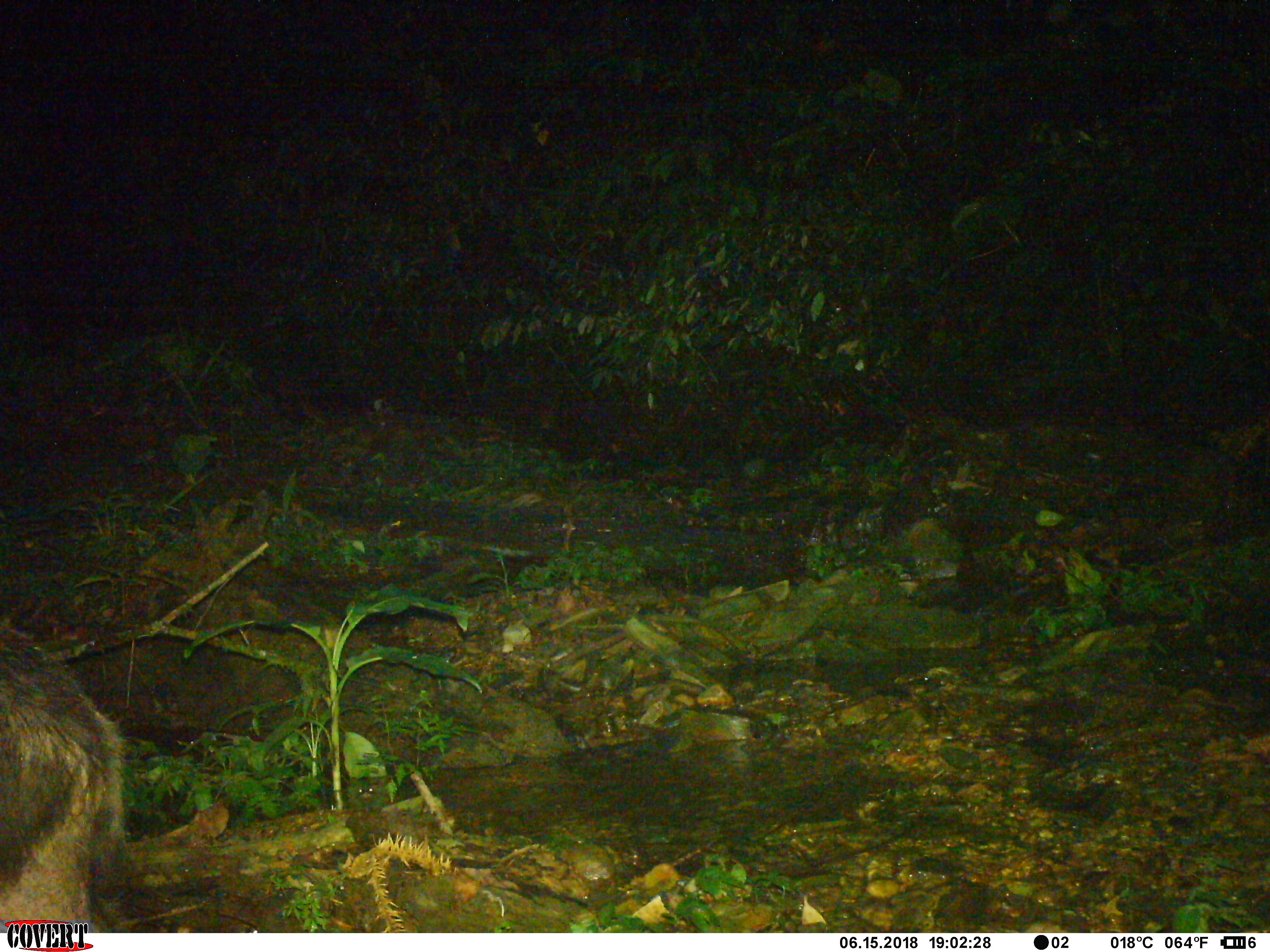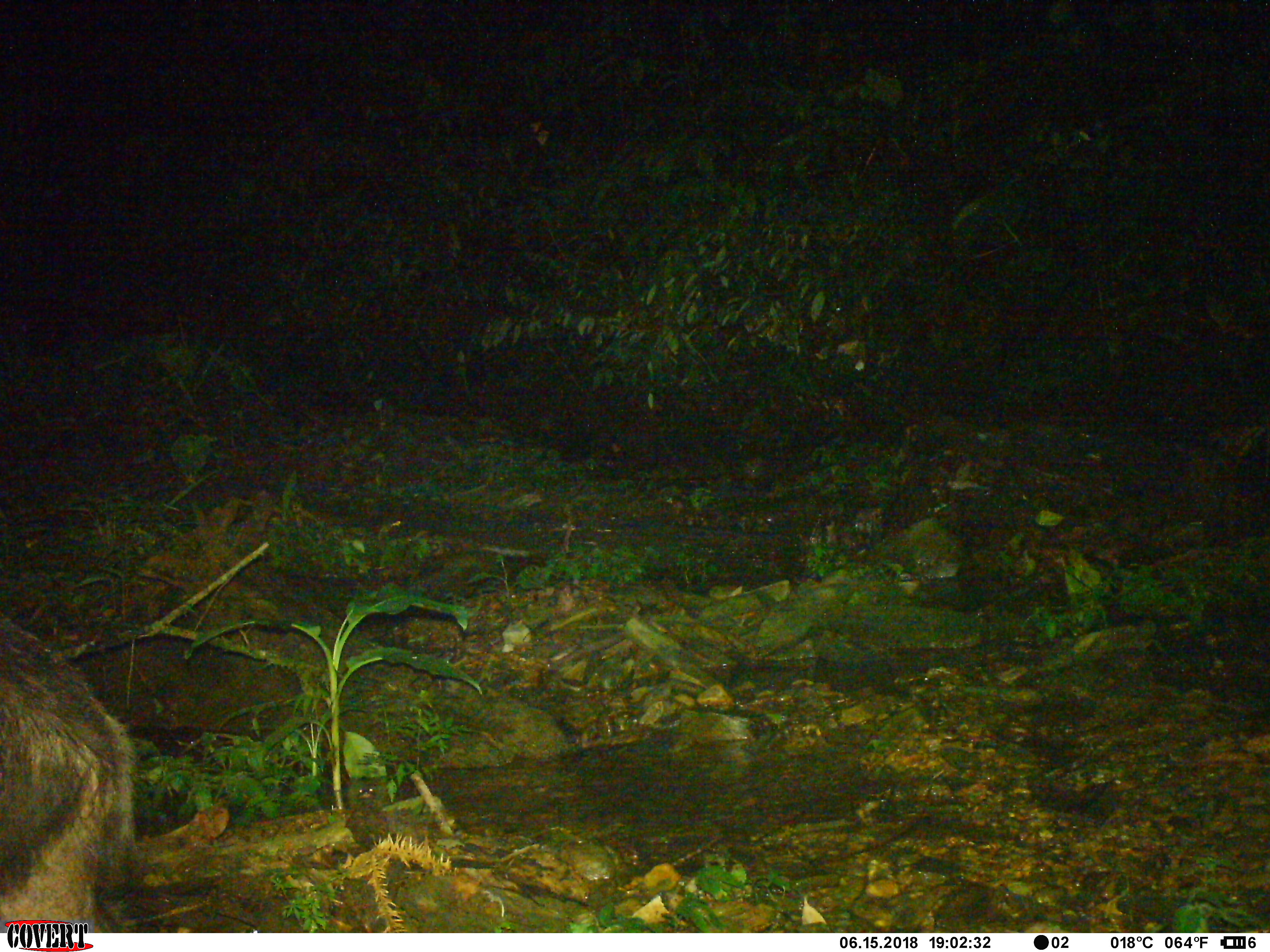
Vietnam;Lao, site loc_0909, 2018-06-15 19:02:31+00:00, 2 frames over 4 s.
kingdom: Animalia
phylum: Chordata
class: Mammalia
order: Artiodactyla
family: Bovidae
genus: Capricornis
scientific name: Capricornis sumatraensis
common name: chinese serow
Chinese serow (Capricornis sumatraensis). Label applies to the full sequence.